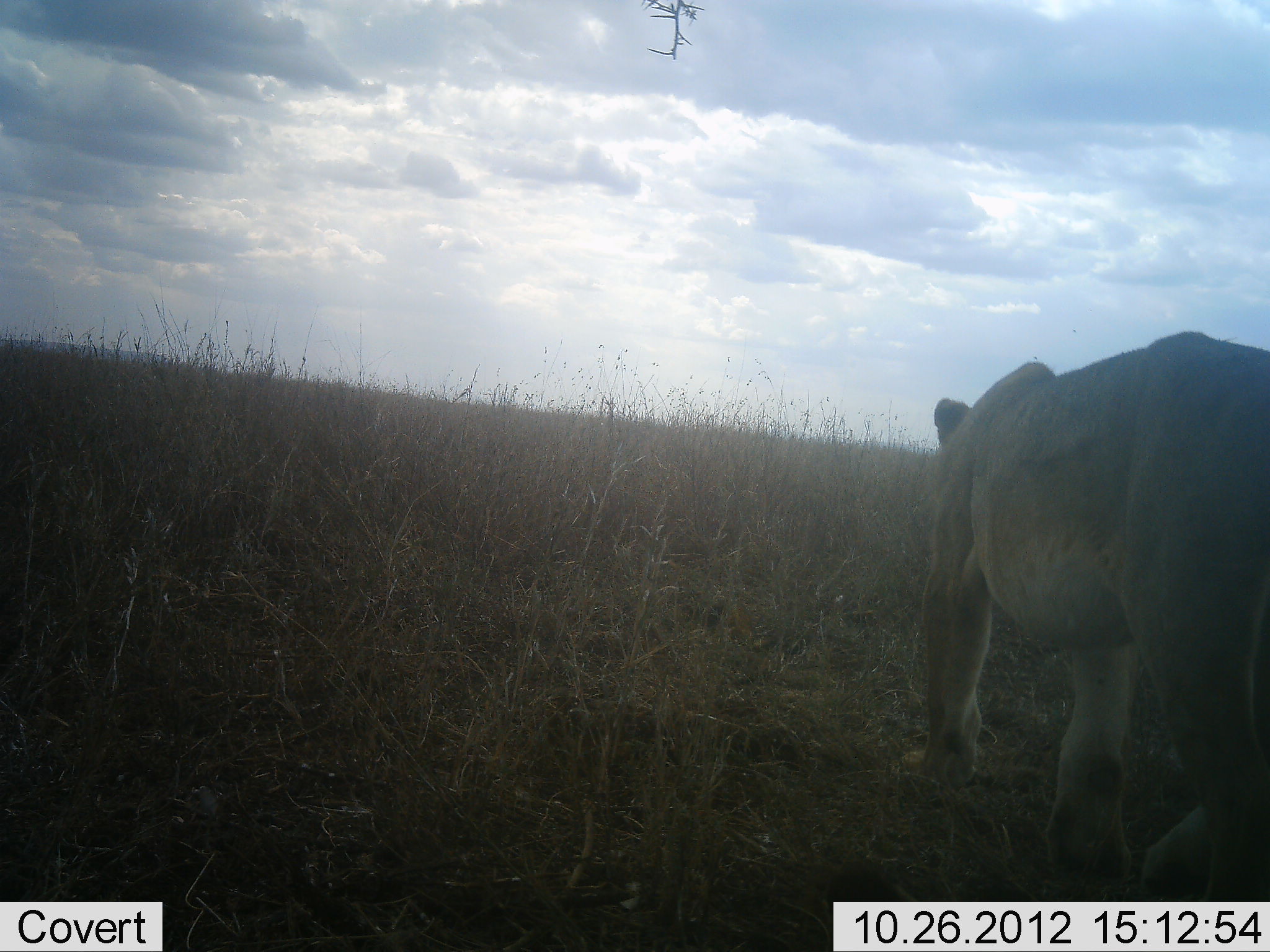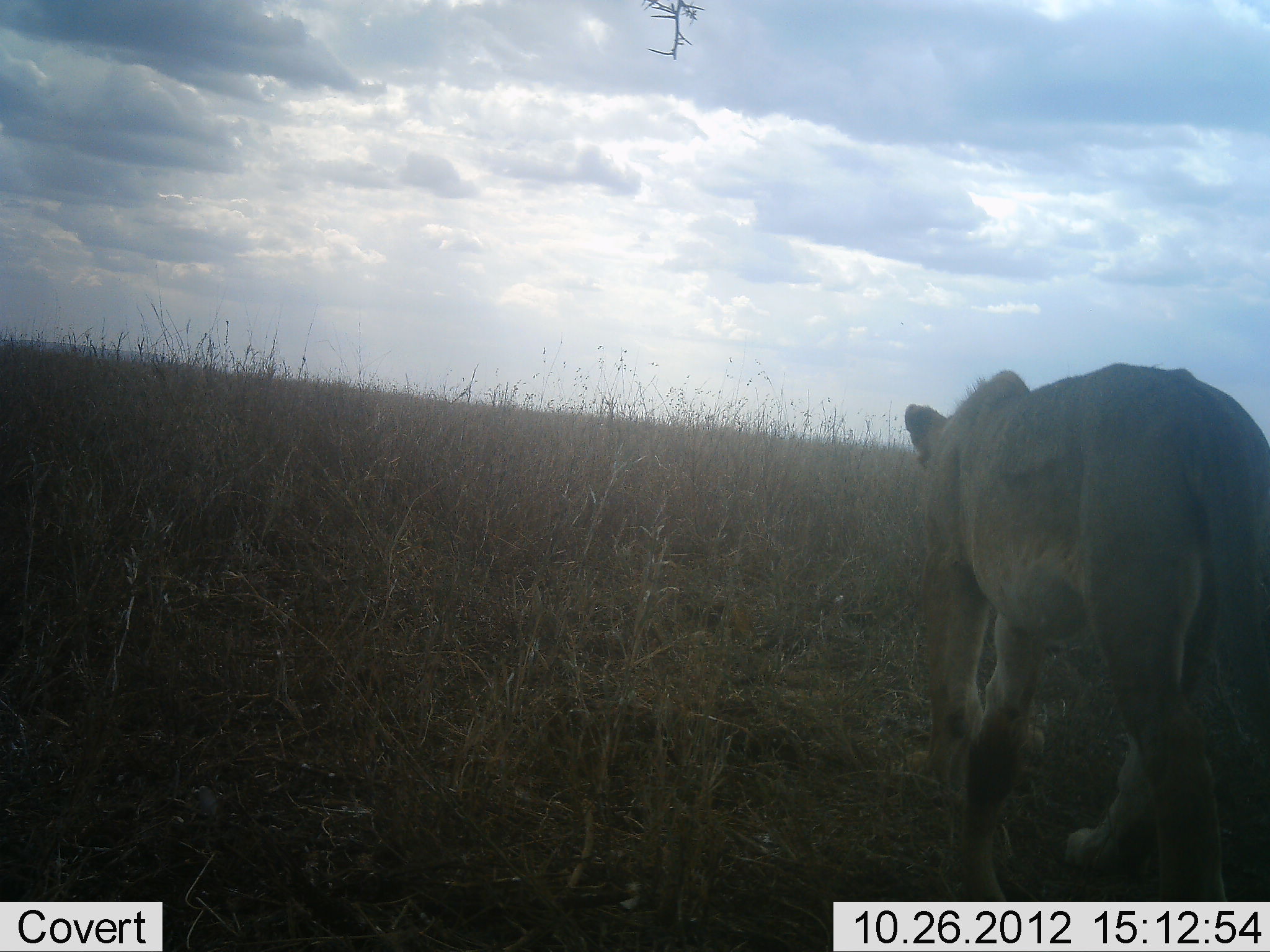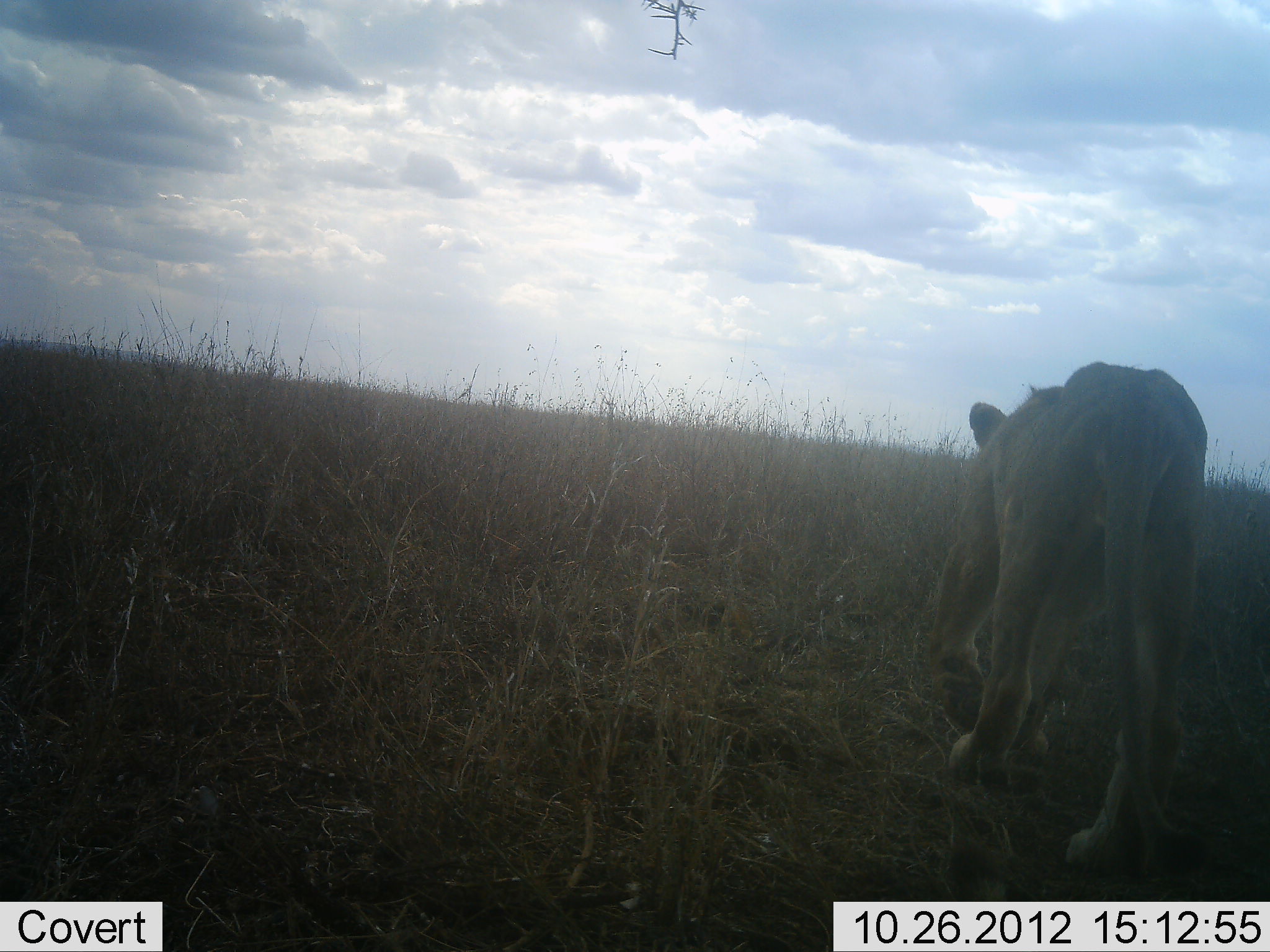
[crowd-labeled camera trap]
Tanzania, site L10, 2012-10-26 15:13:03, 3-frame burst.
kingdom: Animalia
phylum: Chordata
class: Mammalia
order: Carnivora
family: Felidae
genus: Panthera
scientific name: Panthera leo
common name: lion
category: lionfemale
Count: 1.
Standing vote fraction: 0%.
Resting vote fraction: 0%.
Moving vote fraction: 100%.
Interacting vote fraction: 0%.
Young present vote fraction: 0%.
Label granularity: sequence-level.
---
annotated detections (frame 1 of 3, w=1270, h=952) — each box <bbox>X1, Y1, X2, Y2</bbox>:
animal: <bbox>923, 331, 1269, 901</bbox>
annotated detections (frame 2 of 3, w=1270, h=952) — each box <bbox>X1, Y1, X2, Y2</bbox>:
animal: <bbox>902, 361, 1269, 901</bbox>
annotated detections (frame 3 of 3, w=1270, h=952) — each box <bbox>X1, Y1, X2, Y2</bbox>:
animal: <bbox>926, 359, 1214, 877</bbox>